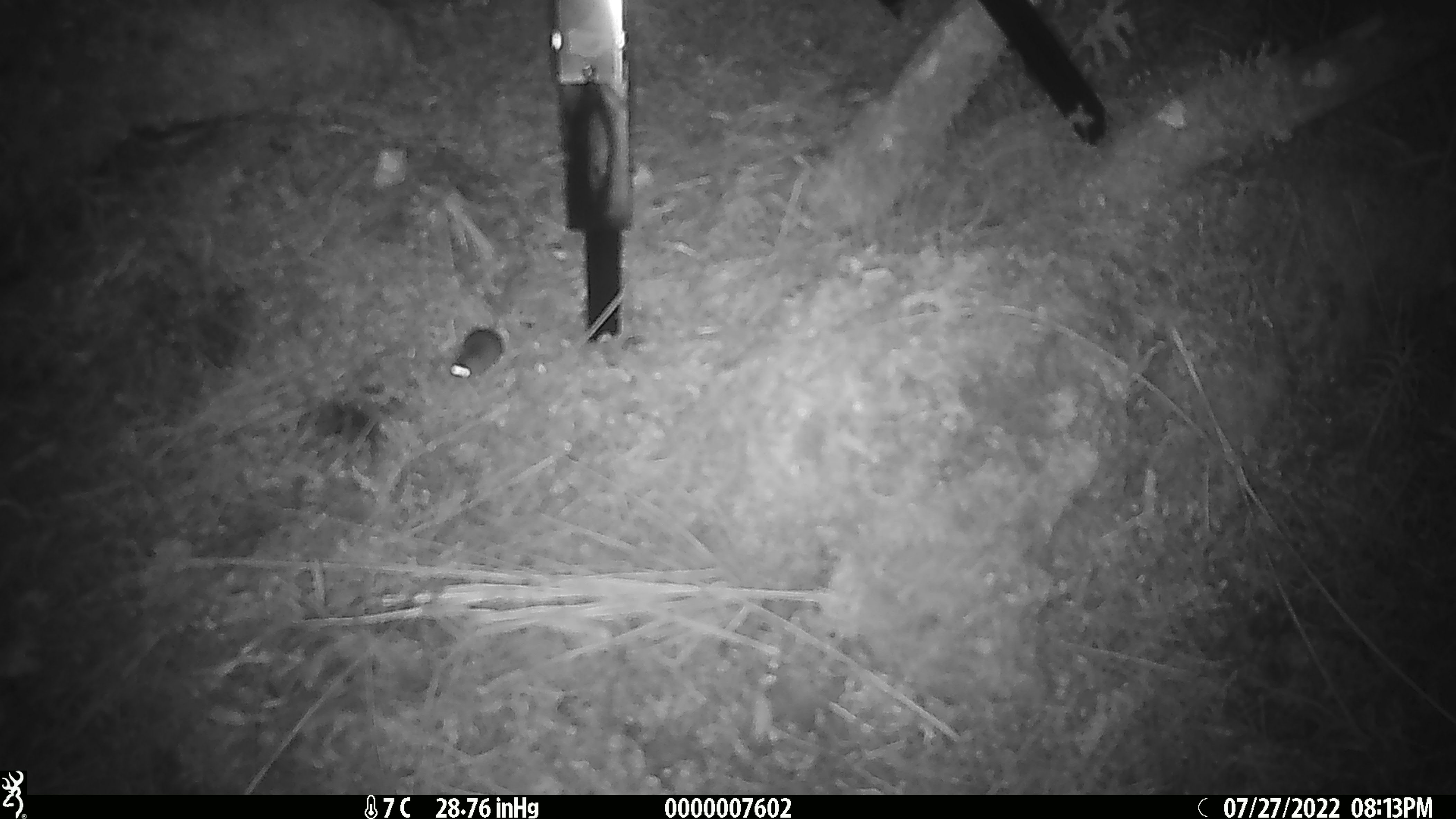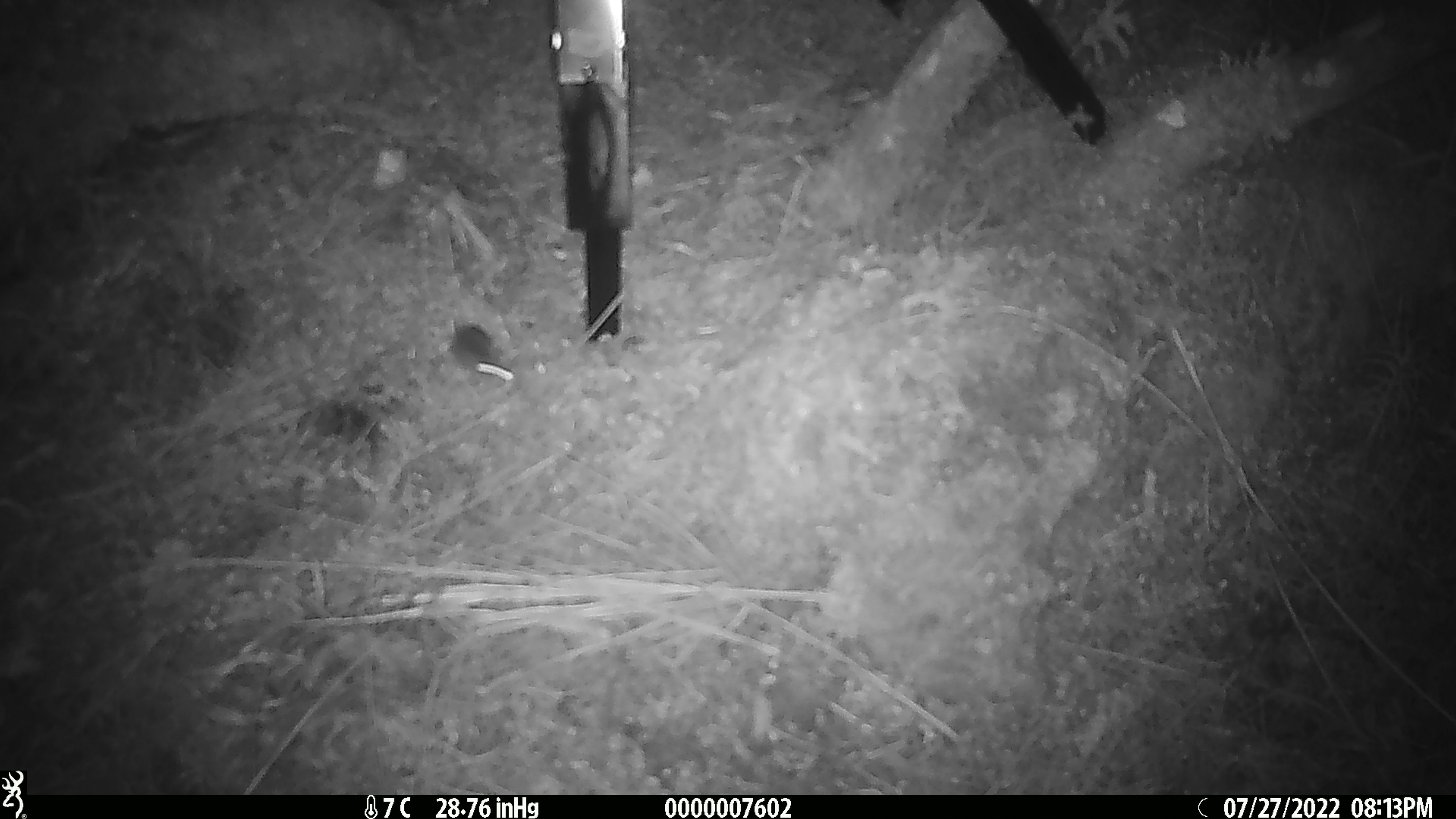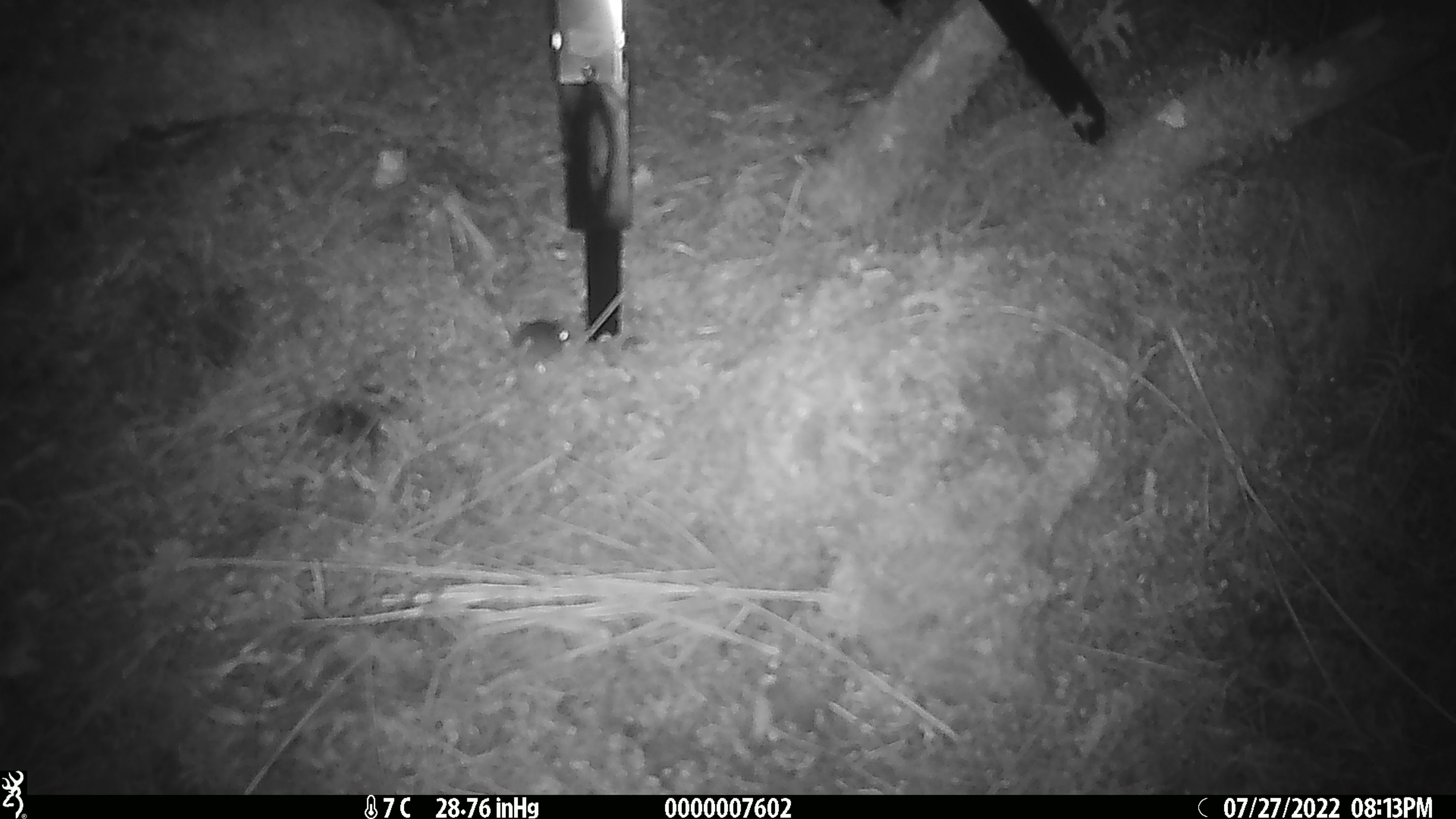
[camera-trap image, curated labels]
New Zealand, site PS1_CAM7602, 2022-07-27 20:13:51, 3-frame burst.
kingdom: Animalia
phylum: Chordata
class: Mammalia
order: Rodentia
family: Muridae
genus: Mus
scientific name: Mus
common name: mouse